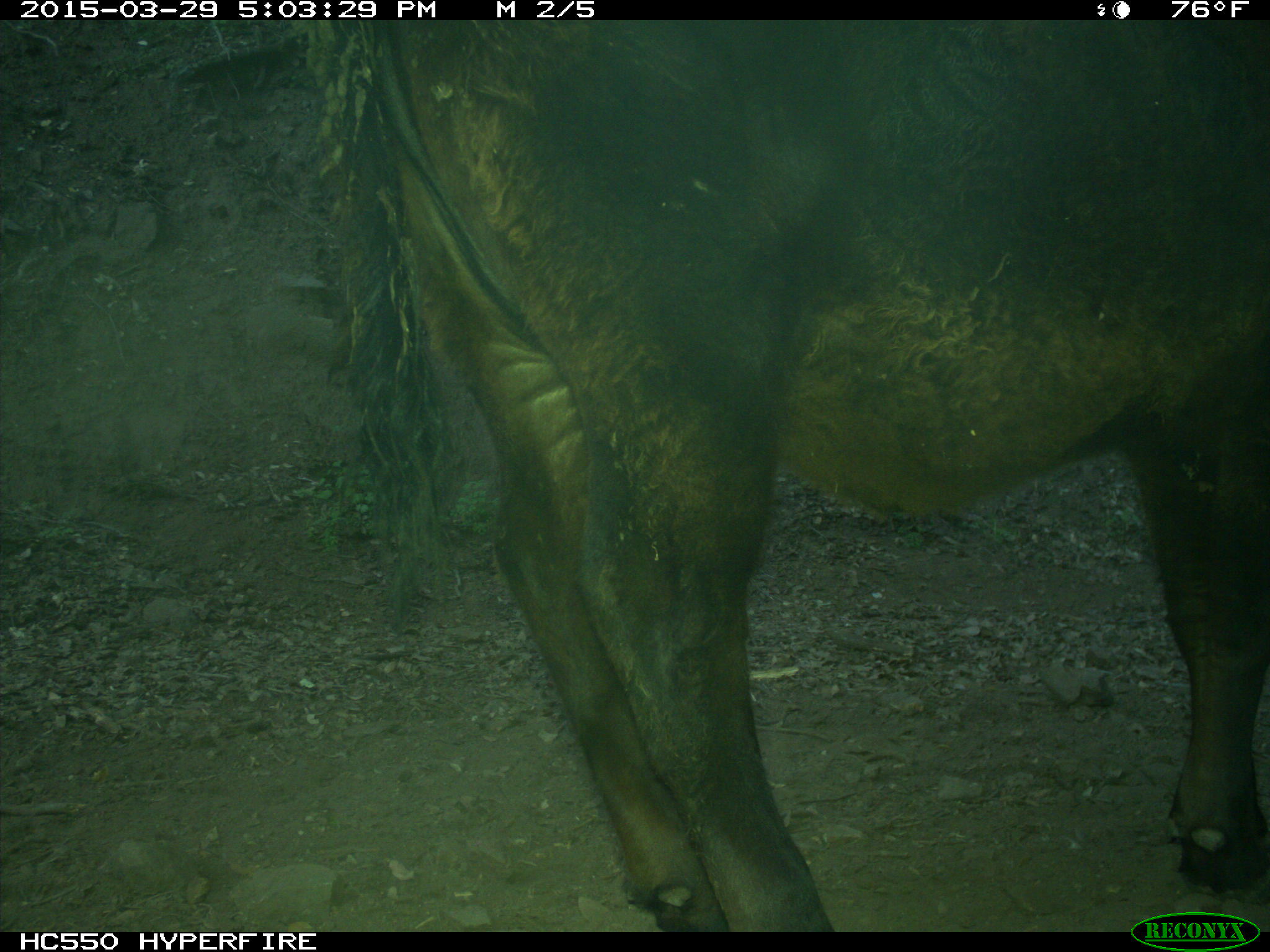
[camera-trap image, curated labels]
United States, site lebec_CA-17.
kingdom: Animalia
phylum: Chordata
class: Mammalia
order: Artiodactyla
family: Bovidae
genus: Bos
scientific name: Bos taurus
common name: domestic cow